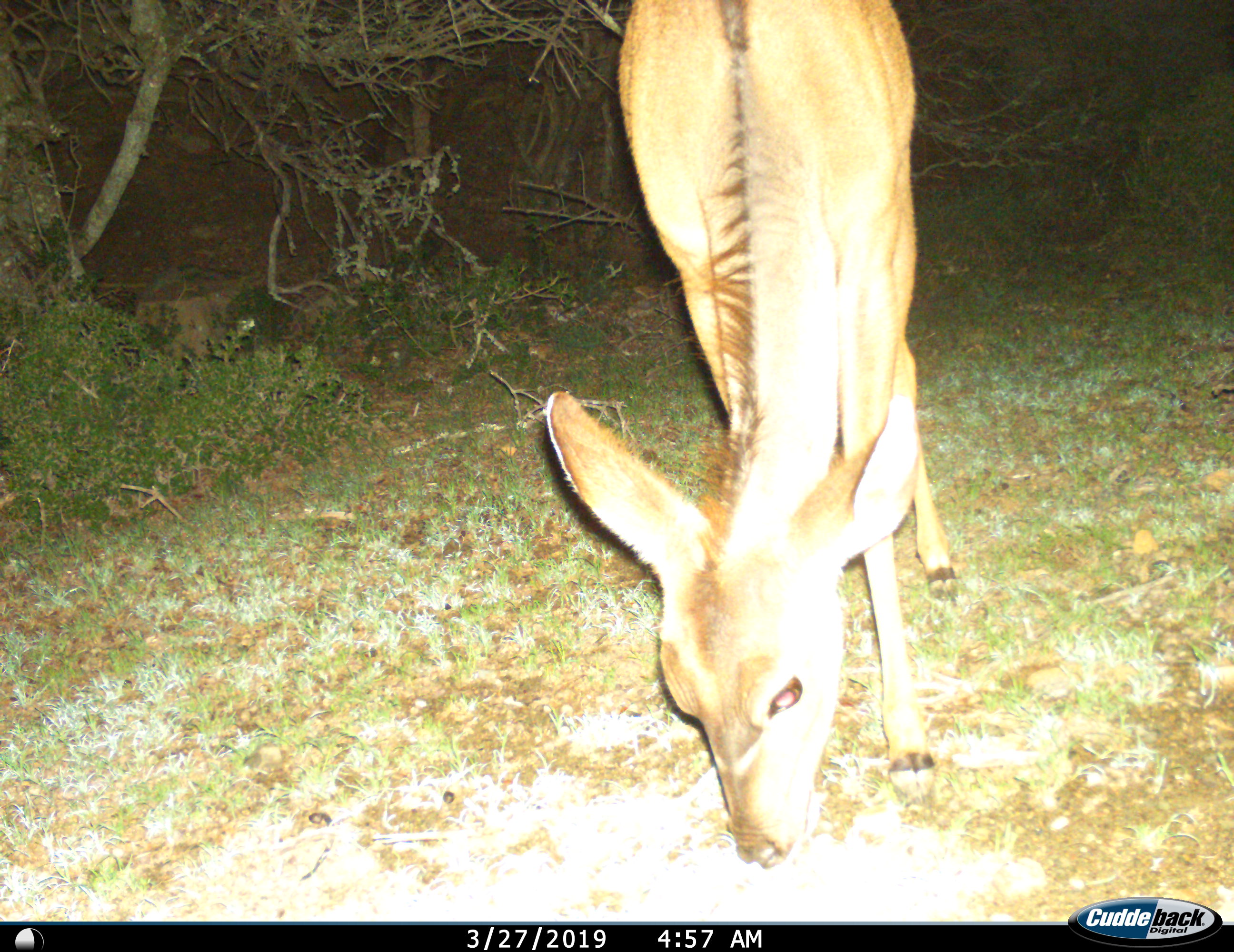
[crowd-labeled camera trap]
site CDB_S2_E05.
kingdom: Animalia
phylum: Chordata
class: Mammalia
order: Artiodactyla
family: Bovidae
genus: Tragelaphus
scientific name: Tragelaphus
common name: kudu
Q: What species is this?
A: Kudu (Tragelaphus).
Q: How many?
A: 1.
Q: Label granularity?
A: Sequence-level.